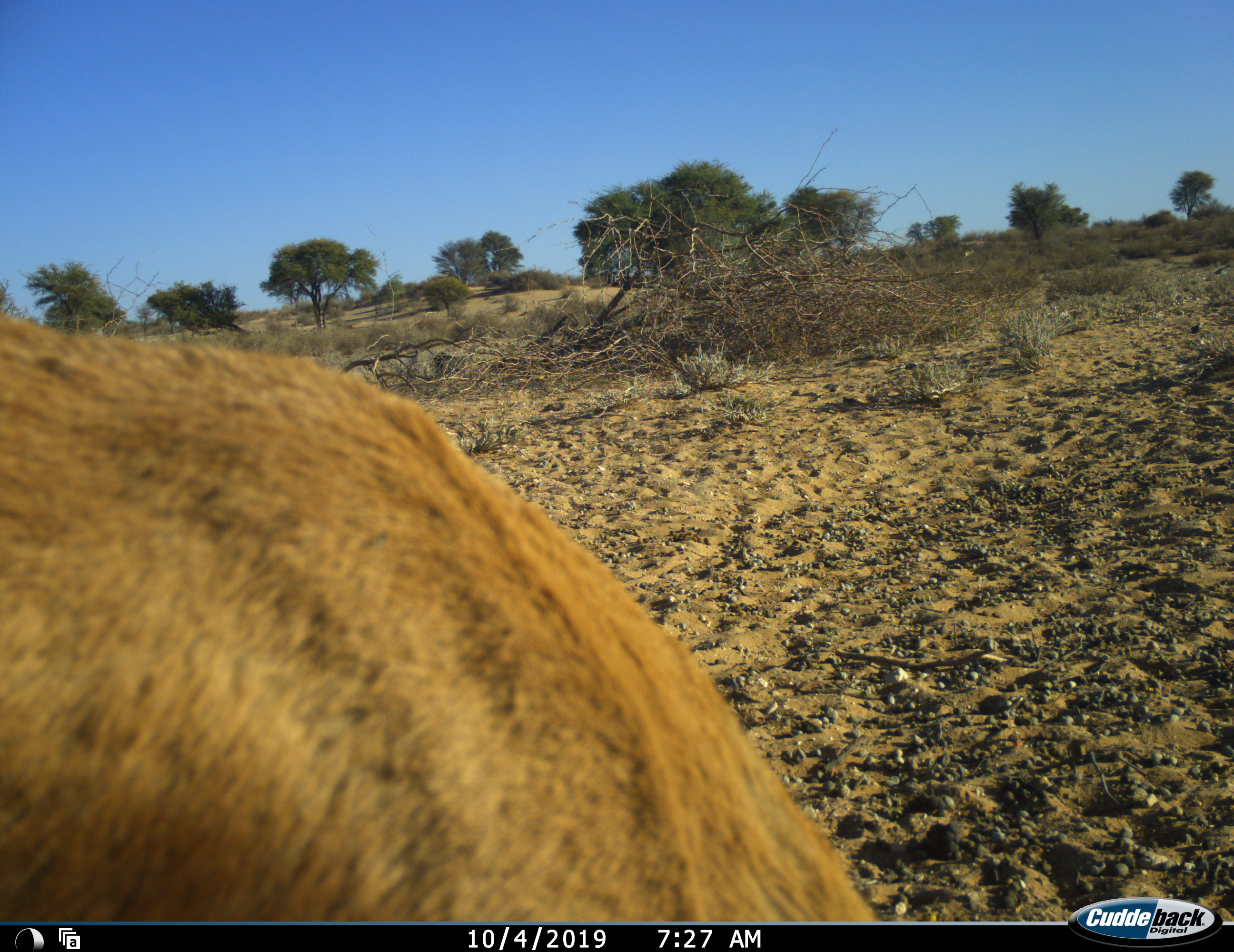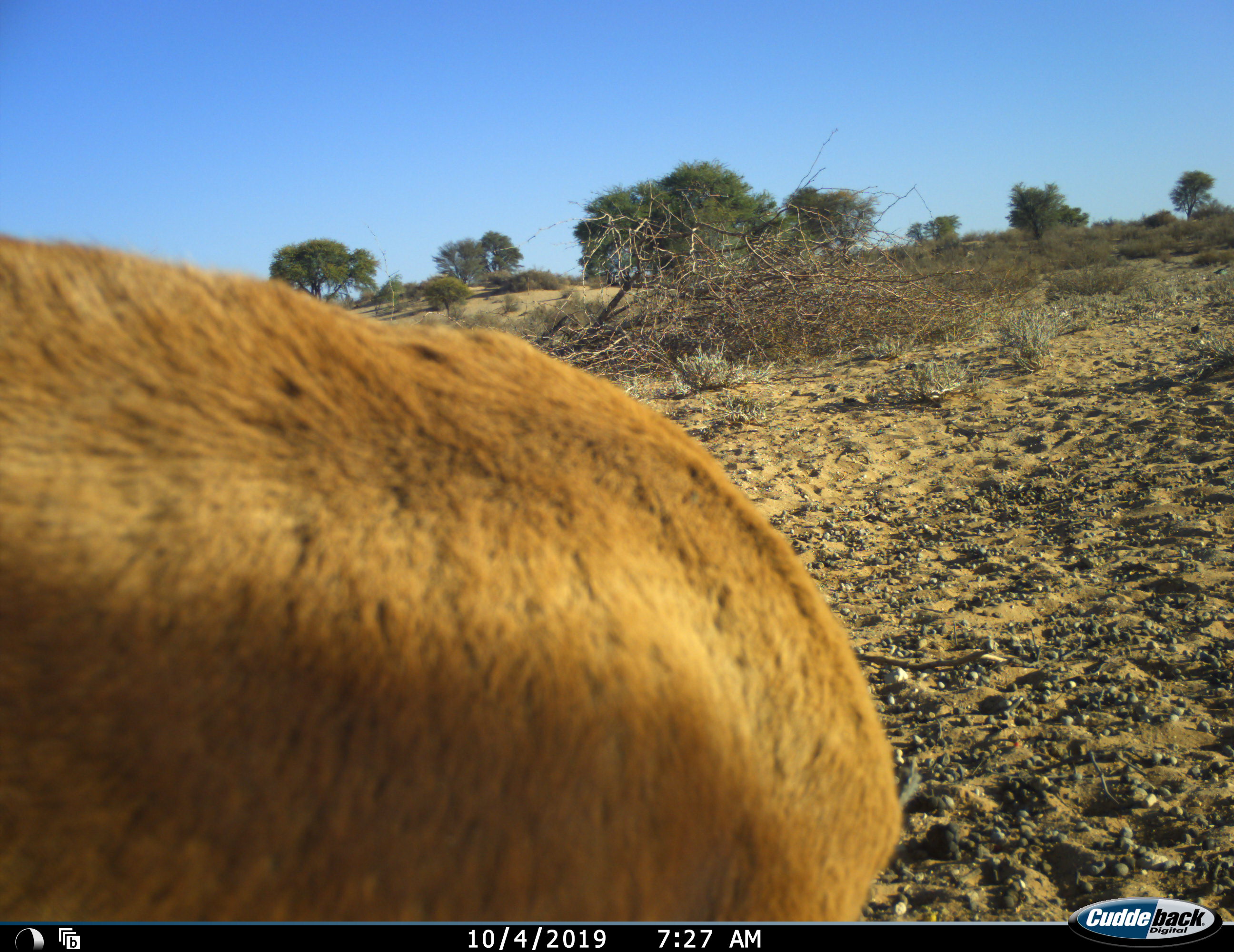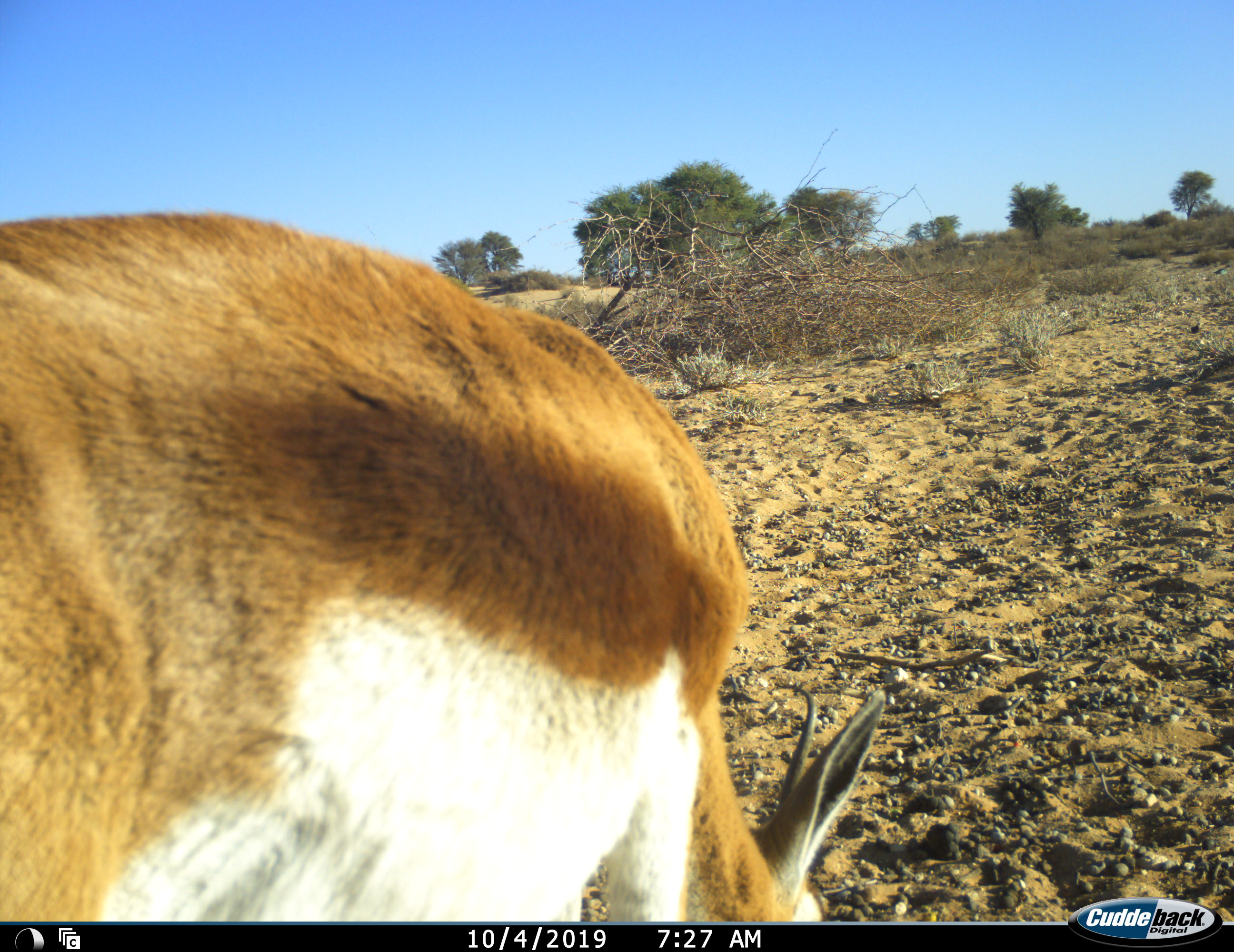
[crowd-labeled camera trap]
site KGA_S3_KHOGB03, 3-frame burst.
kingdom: Animalia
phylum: Chordata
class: Mammalia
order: Artiodactyla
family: Bovidae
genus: Antidorcas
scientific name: Antidorcas marsupialis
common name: springbok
Springbok (Antidorcas marsupialis), count 1. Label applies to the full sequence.